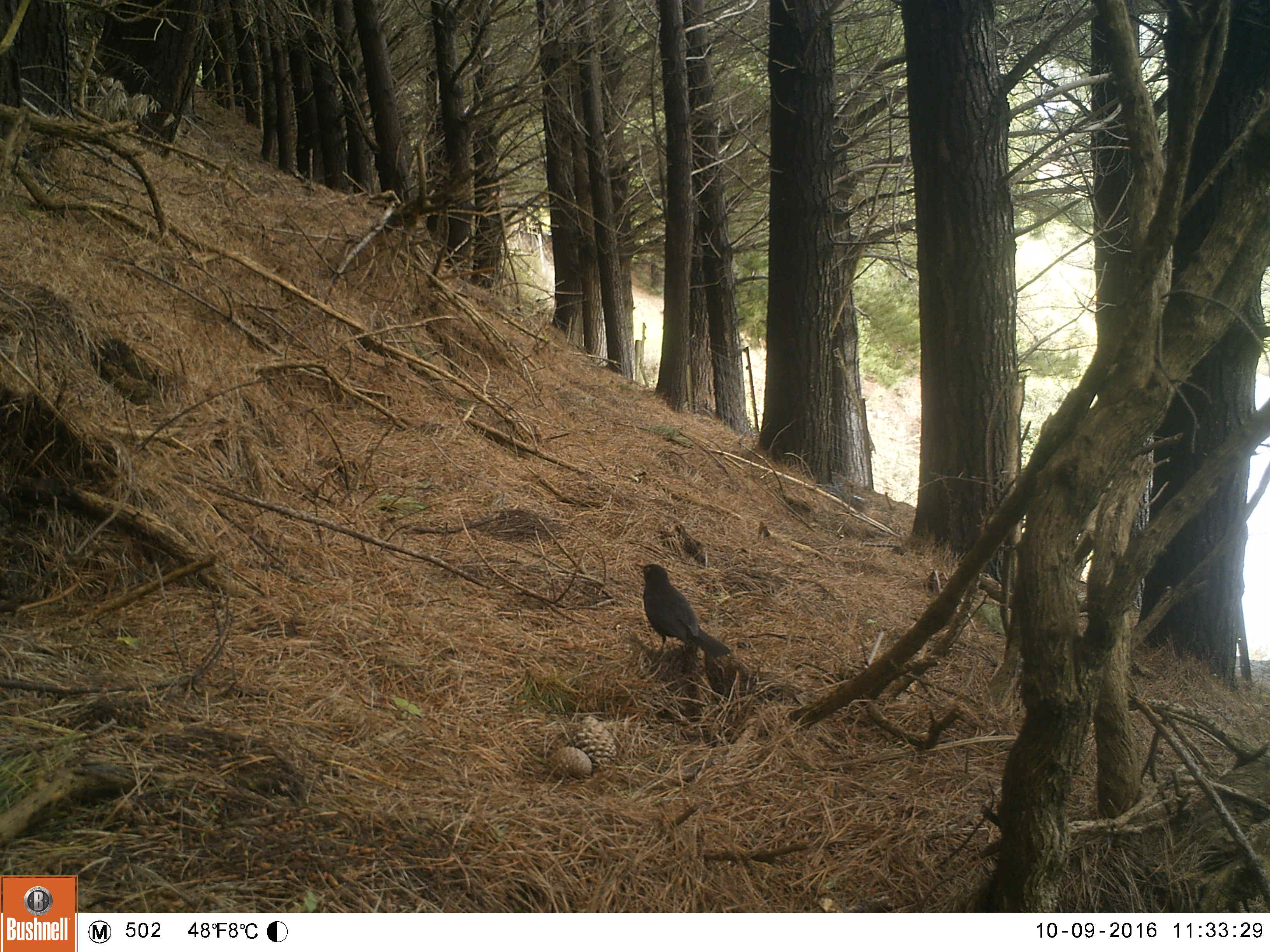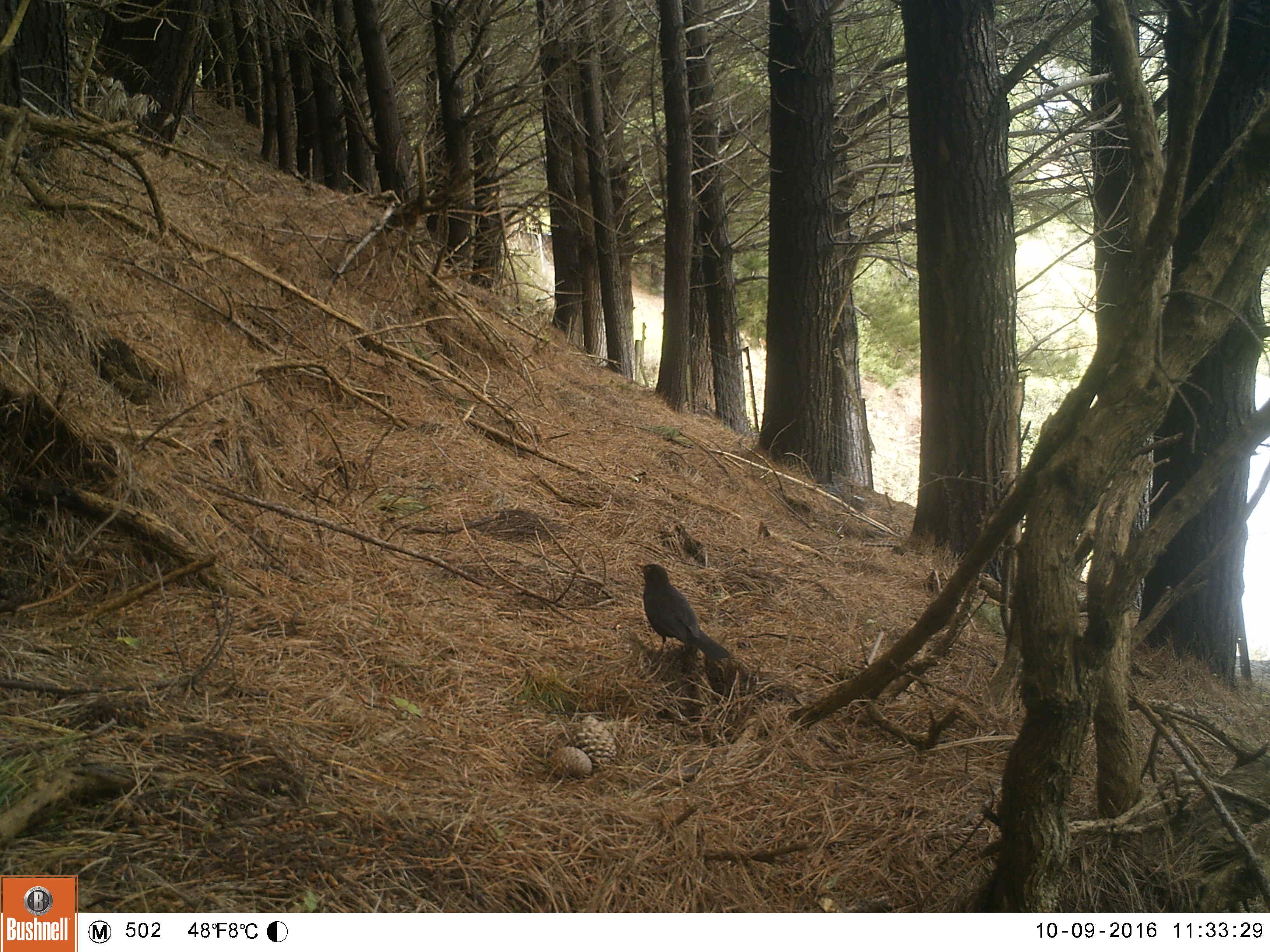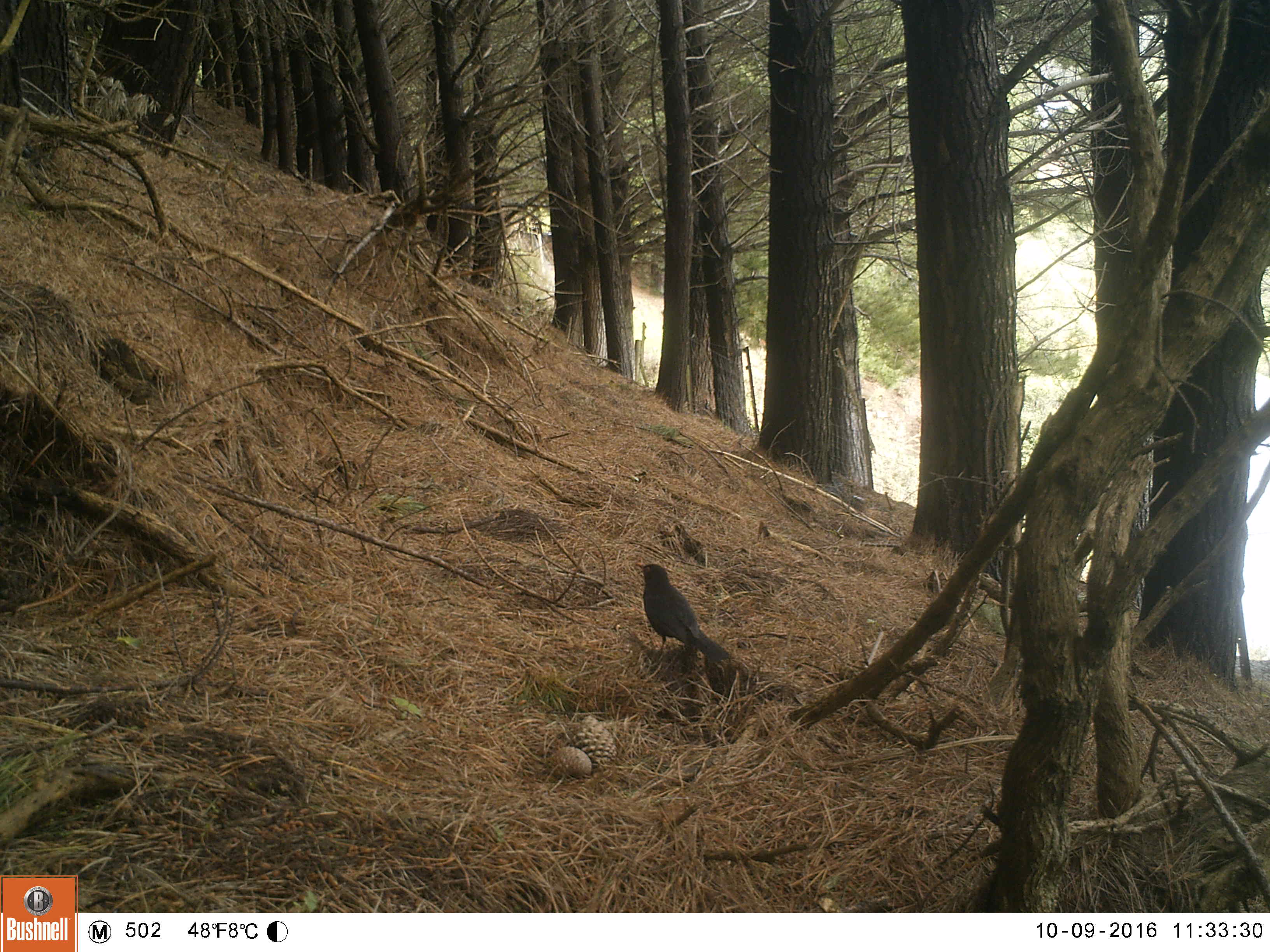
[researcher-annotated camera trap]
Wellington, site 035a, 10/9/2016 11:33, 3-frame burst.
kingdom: Animalia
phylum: Chordata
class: Aves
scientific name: Aves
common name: bird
Bird (Aves).